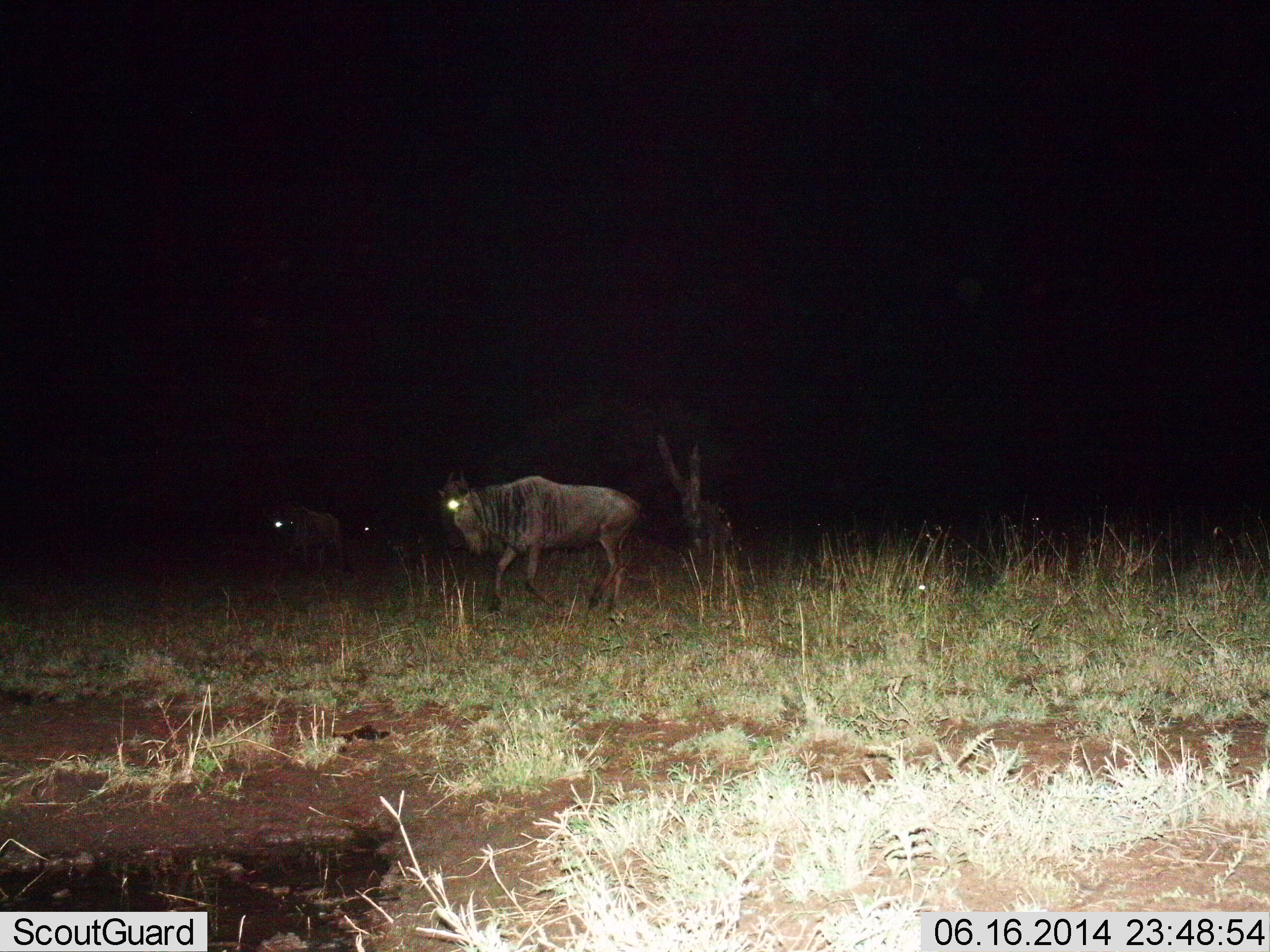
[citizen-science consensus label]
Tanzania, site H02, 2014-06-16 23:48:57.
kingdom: Animalia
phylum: Chordata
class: Mammalia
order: Artiodactyla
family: Bovidae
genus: Connochaetes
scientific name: Connochaetes taurinus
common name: blue wildebeest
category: wildebeest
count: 3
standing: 0%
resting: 0%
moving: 100%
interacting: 0%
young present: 0%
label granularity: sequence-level